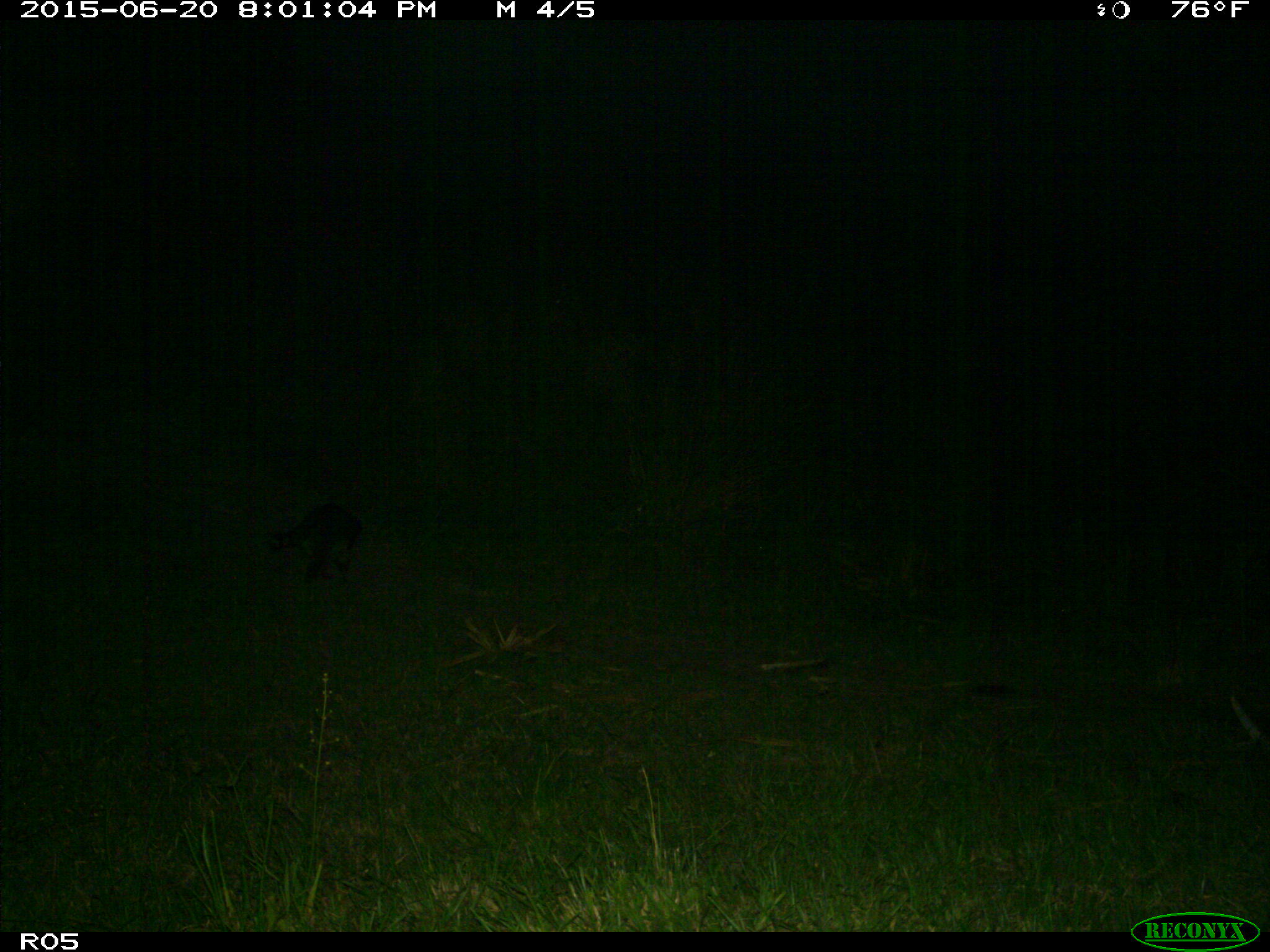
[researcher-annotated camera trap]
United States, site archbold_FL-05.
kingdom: Animalia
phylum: Chordata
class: Mammalia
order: Carnivora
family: Procyonidae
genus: Procyon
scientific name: Procyon lotor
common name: common raccoon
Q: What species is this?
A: Procyon lotor (common raccoon).